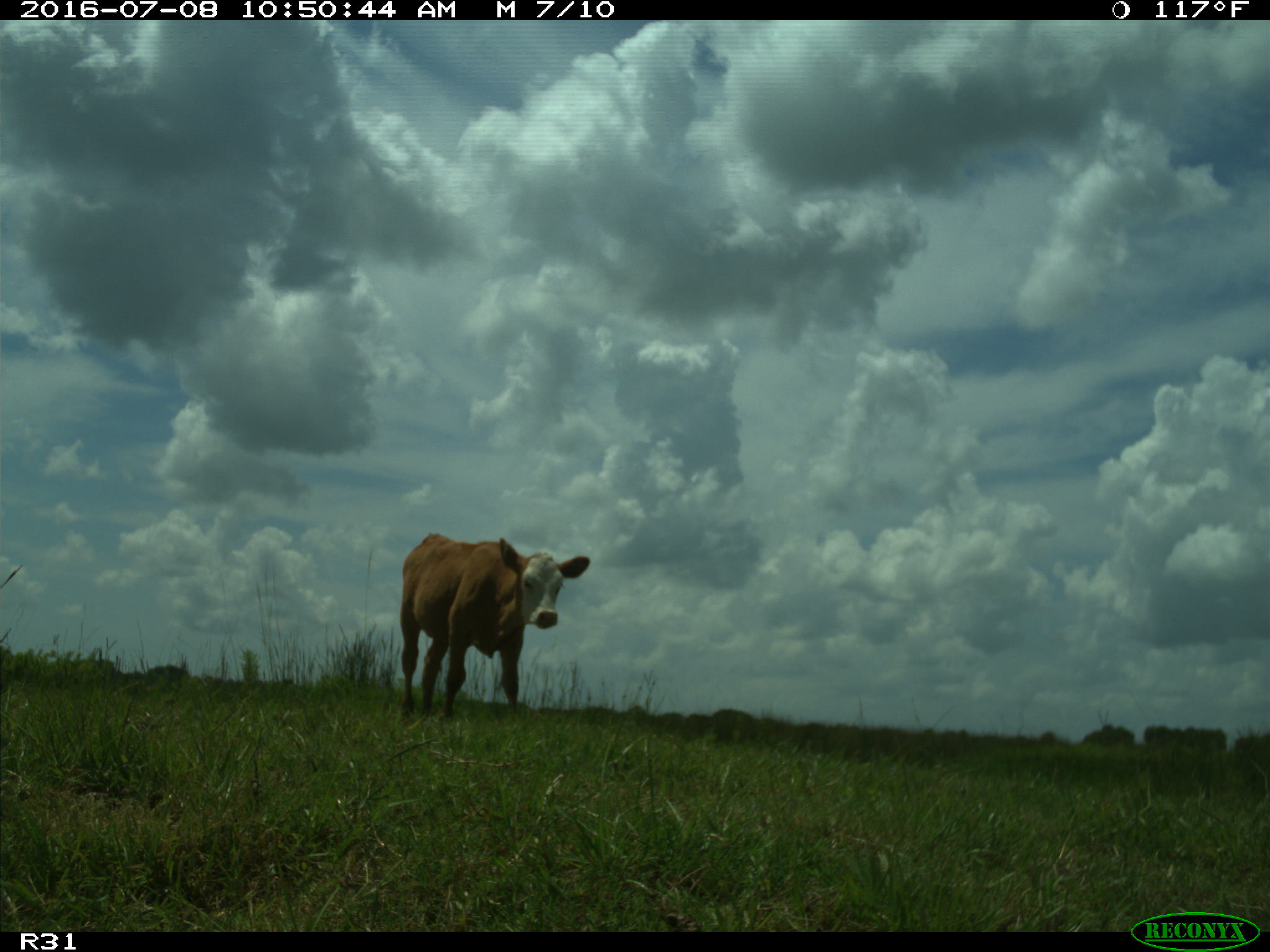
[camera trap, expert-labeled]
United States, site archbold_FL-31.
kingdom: Animalia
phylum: Chordata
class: Mammalia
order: Artiodactyla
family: Bovidae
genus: Bos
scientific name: Bos taurus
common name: domestic cow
Bos taurus (domestic cow).